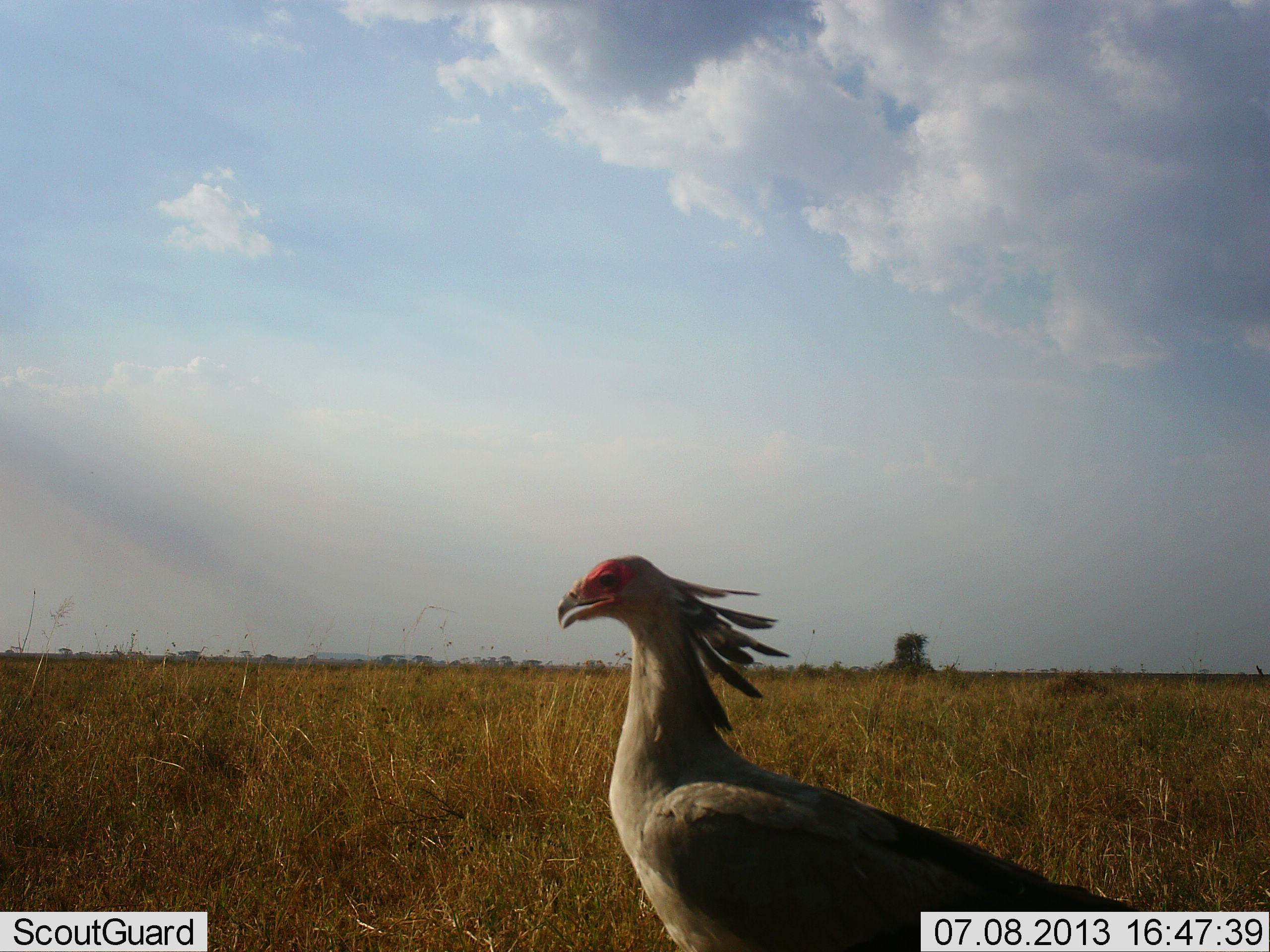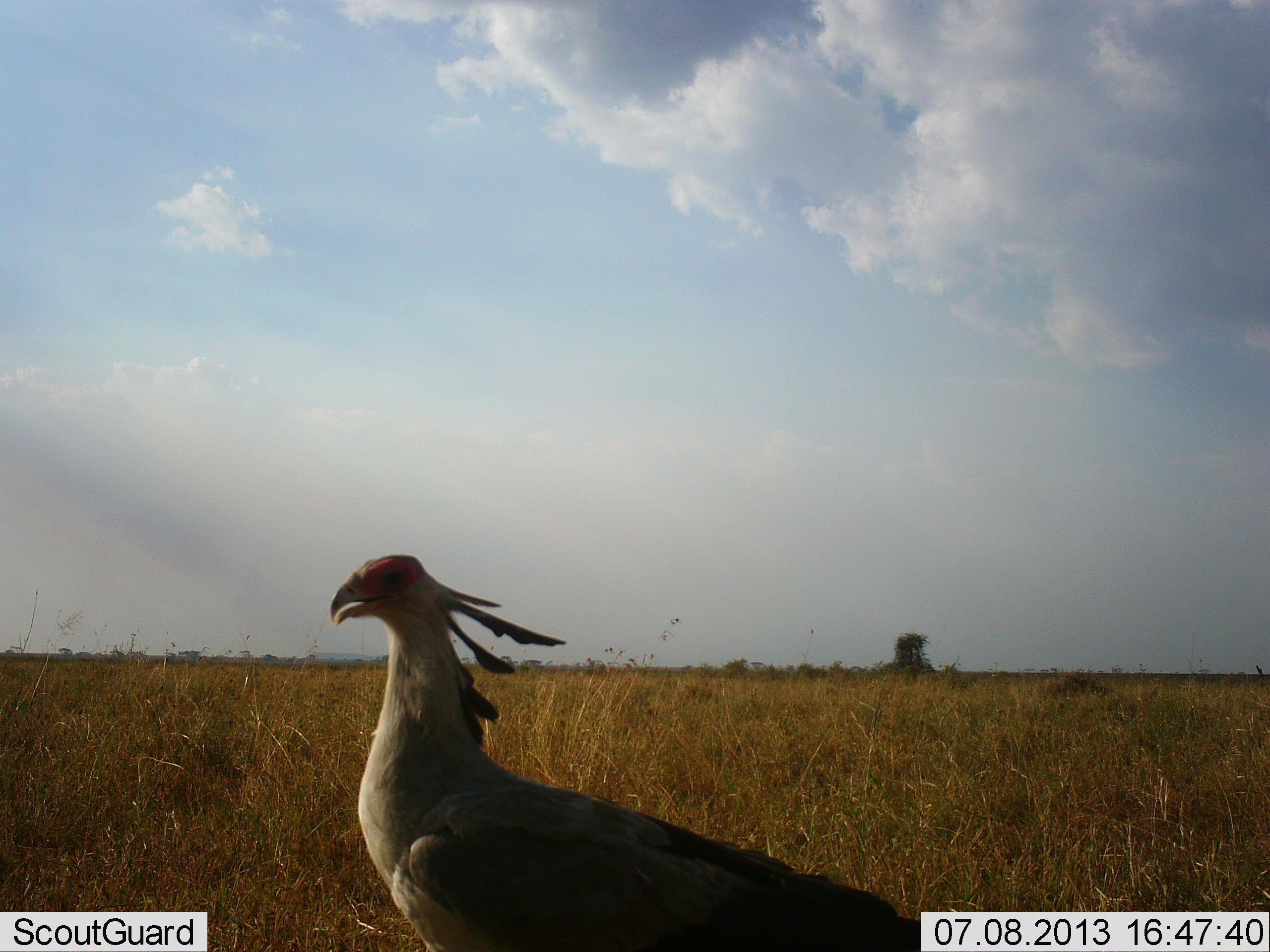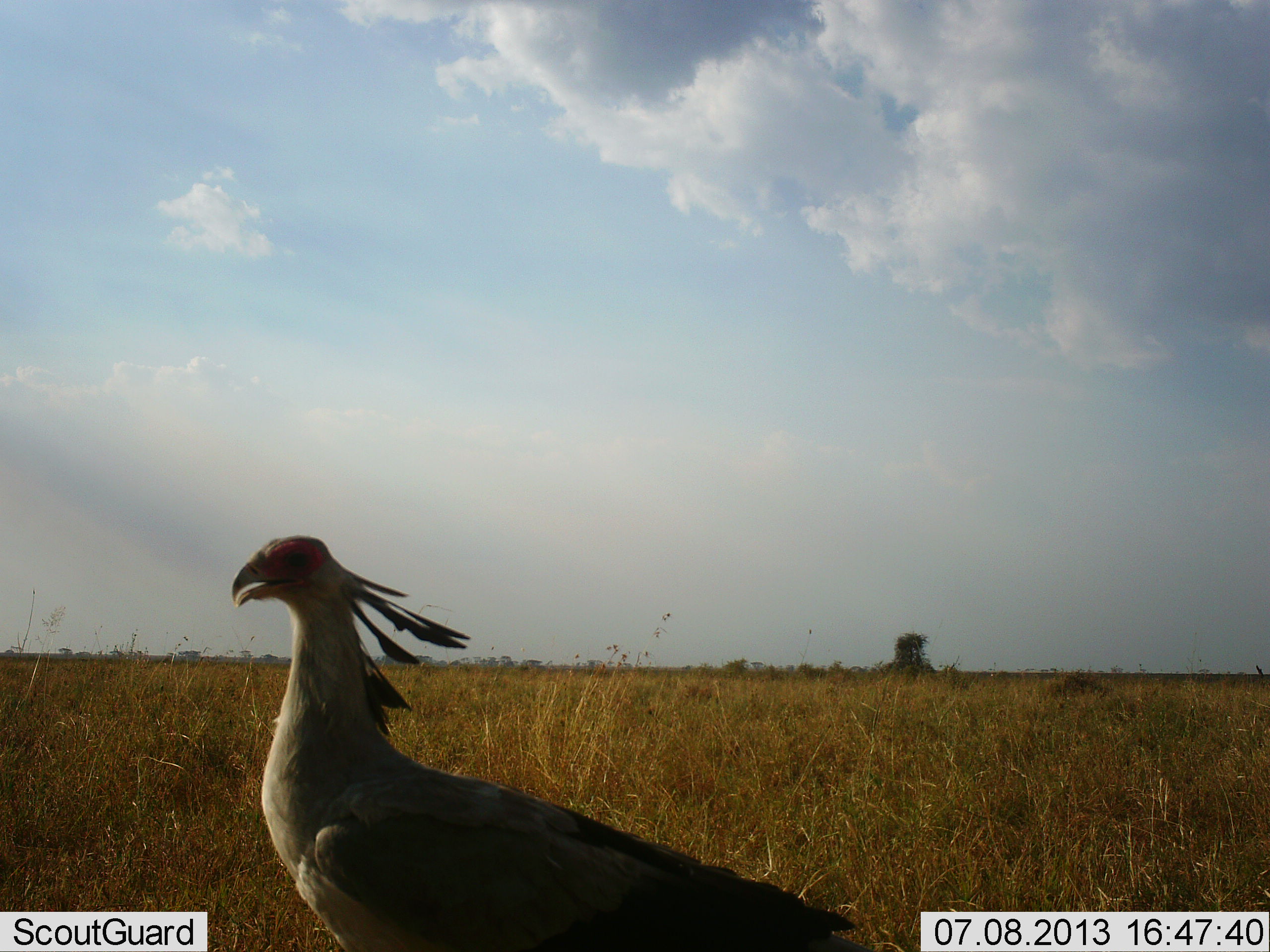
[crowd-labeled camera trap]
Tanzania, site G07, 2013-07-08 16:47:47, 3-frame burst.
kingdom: Animalia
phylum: Chordata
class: Aves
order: Accipitriformes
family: Sagittariidae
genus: Sagittarius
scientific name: Sagittarius serpentarius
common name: secretary bird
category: secretarybird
Secretarybird (secretary bird) (Sagittarius serpentarius), count 1. Behavior (volunteer vote fractions): standing 10%, resting 0%, moving 90%, interacting 0%. Young present (vote fraction): 0%. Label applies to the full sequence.